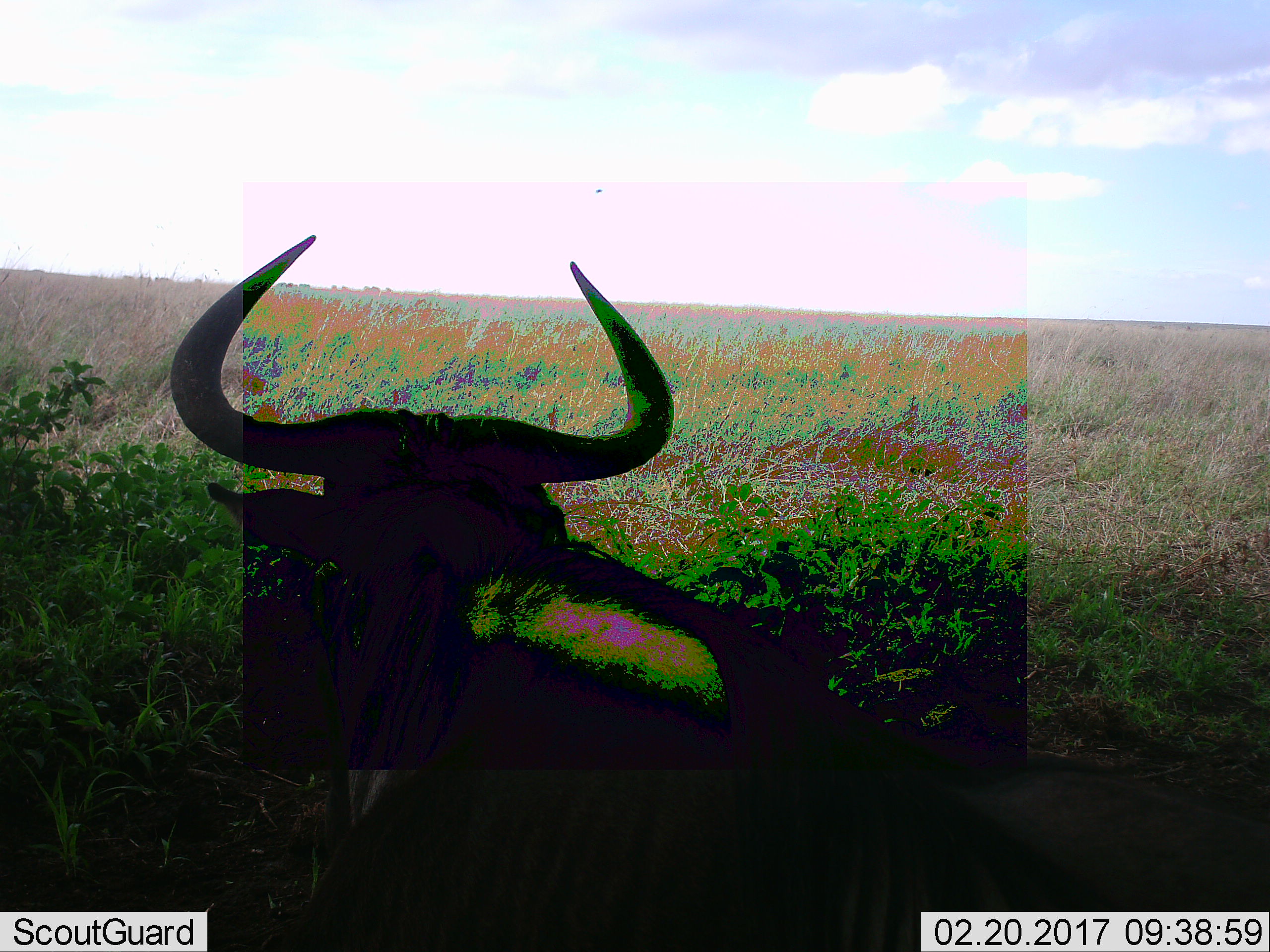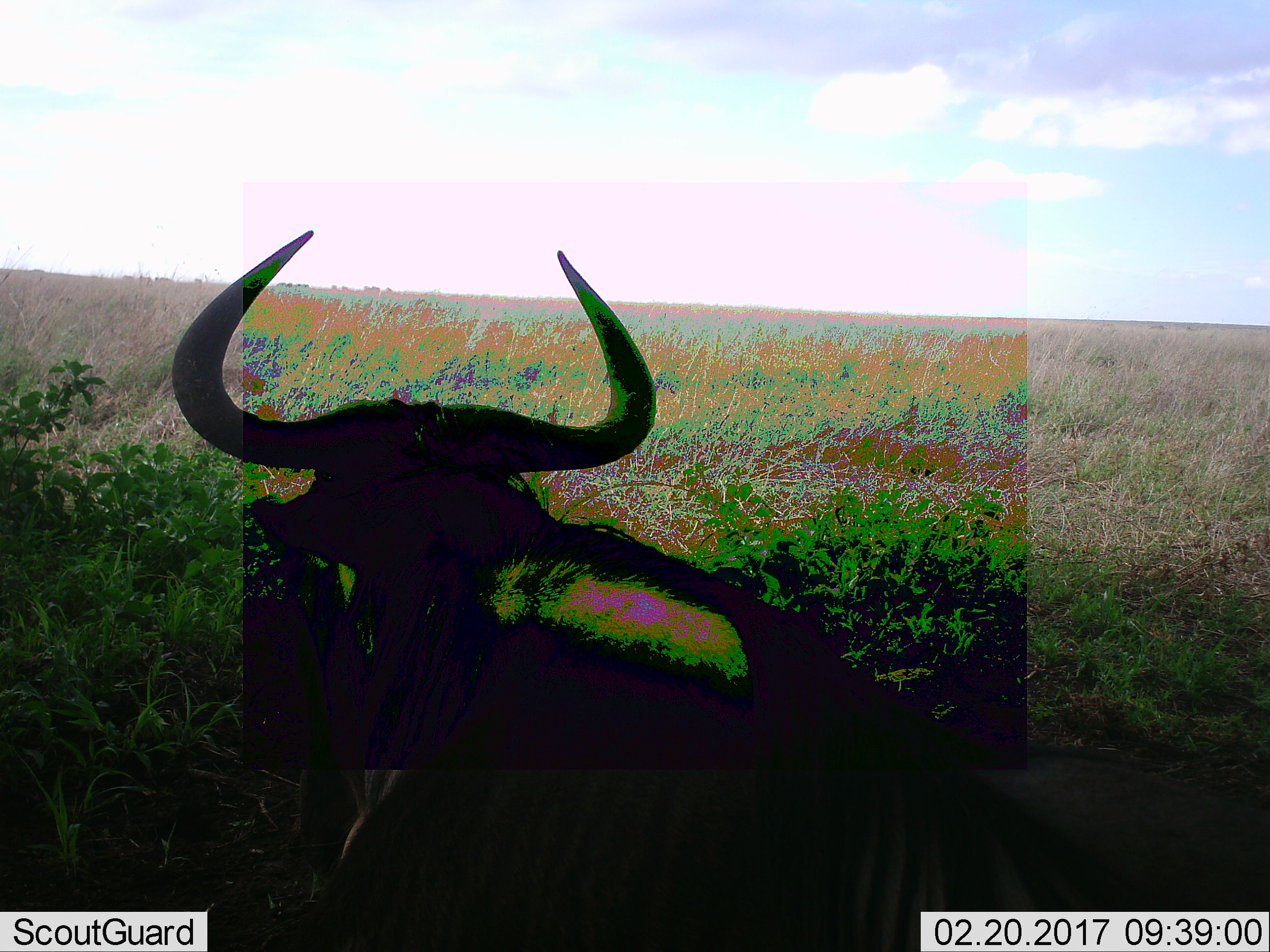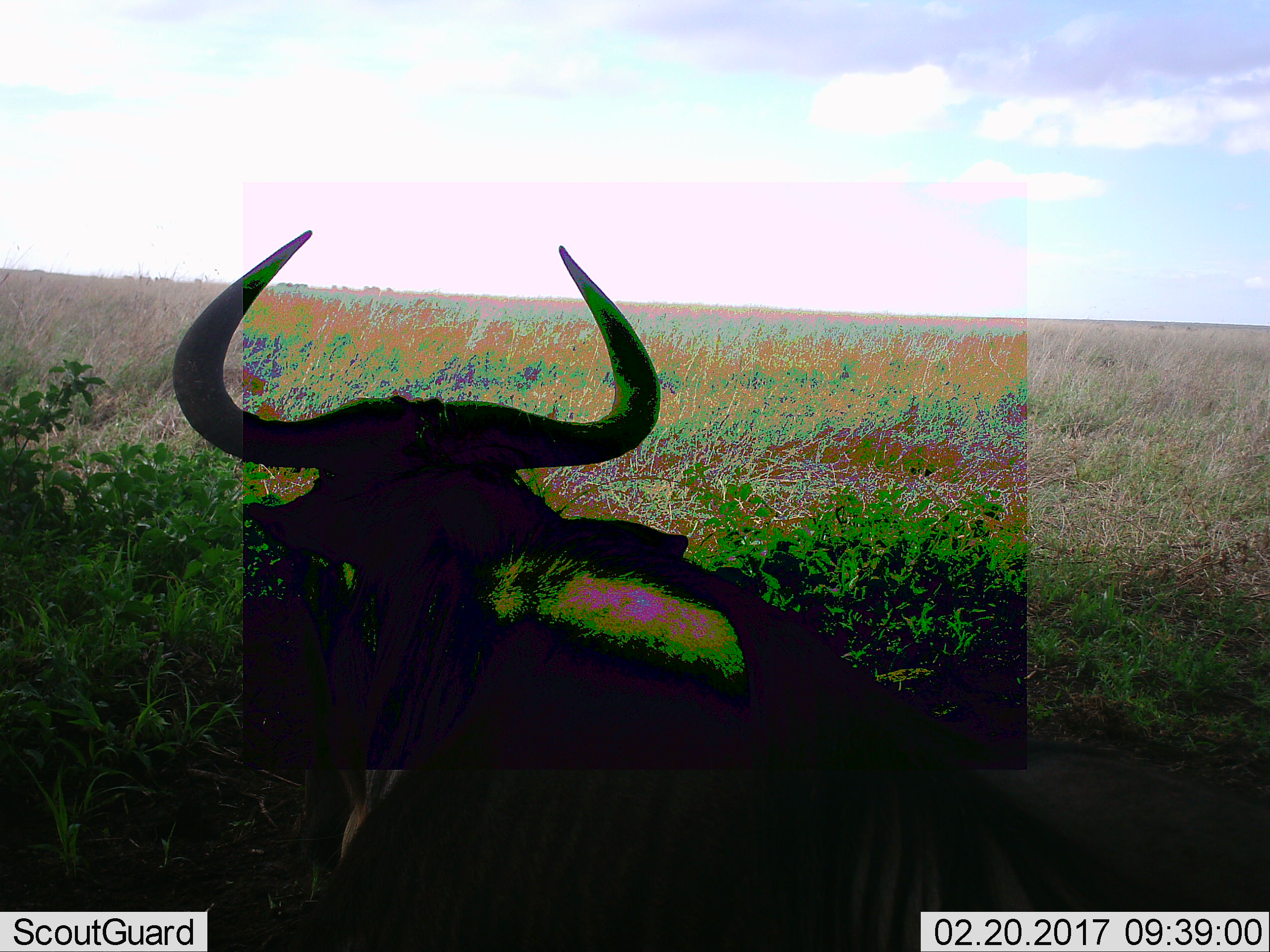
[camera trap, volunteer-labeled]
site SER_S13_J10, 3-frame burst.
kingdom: Animalia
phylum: Chordata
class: Mammalia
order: Artiodactyla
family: Bovidae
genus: Connochaetes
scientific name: Connochaetes taurinus taurinus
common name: blue wildebeest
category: wildebeestblue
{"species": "wildebeestblue (blue wildebeest) (Connochaetes taurinus taurinus)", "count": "1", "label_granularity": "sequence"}